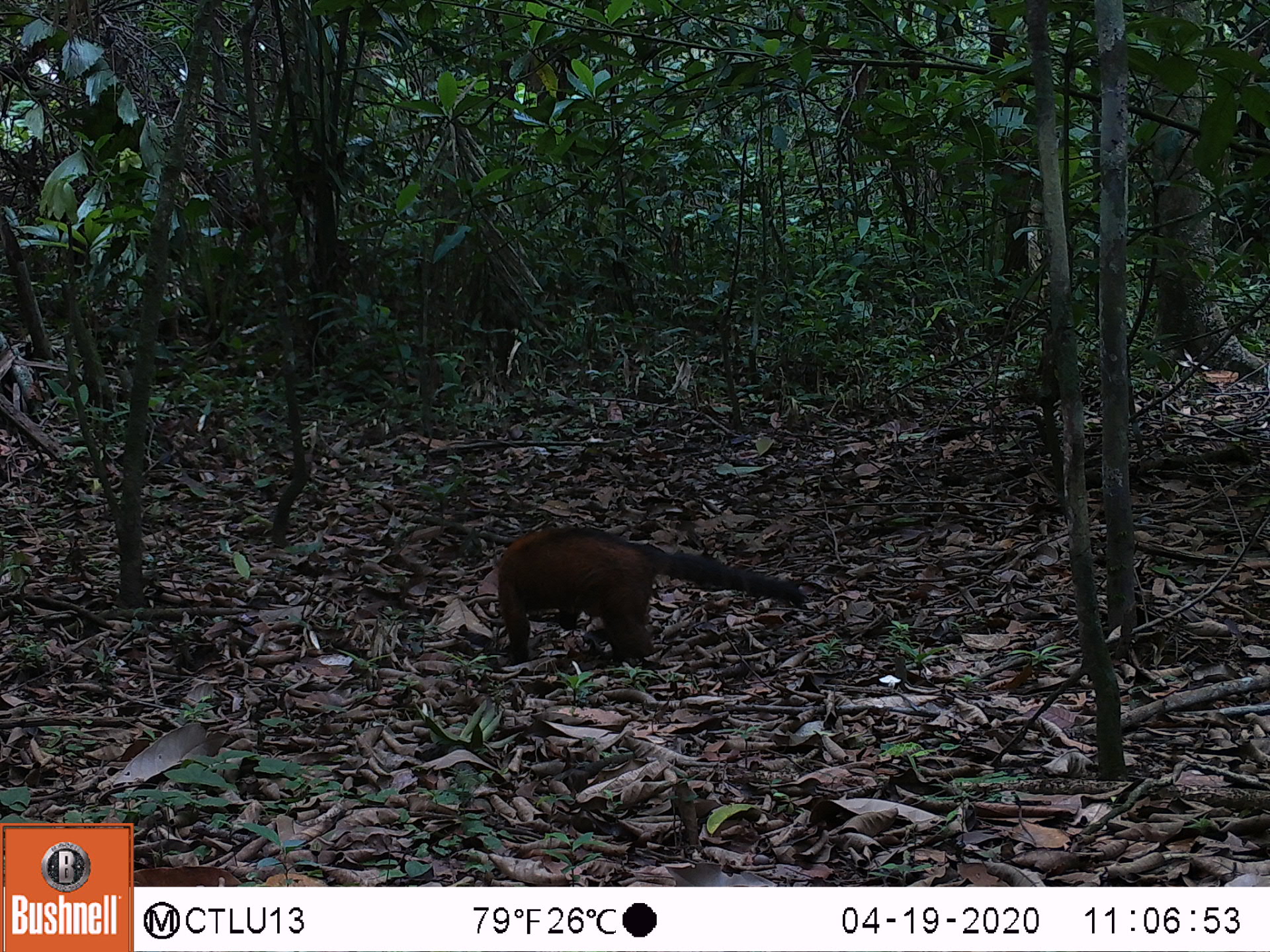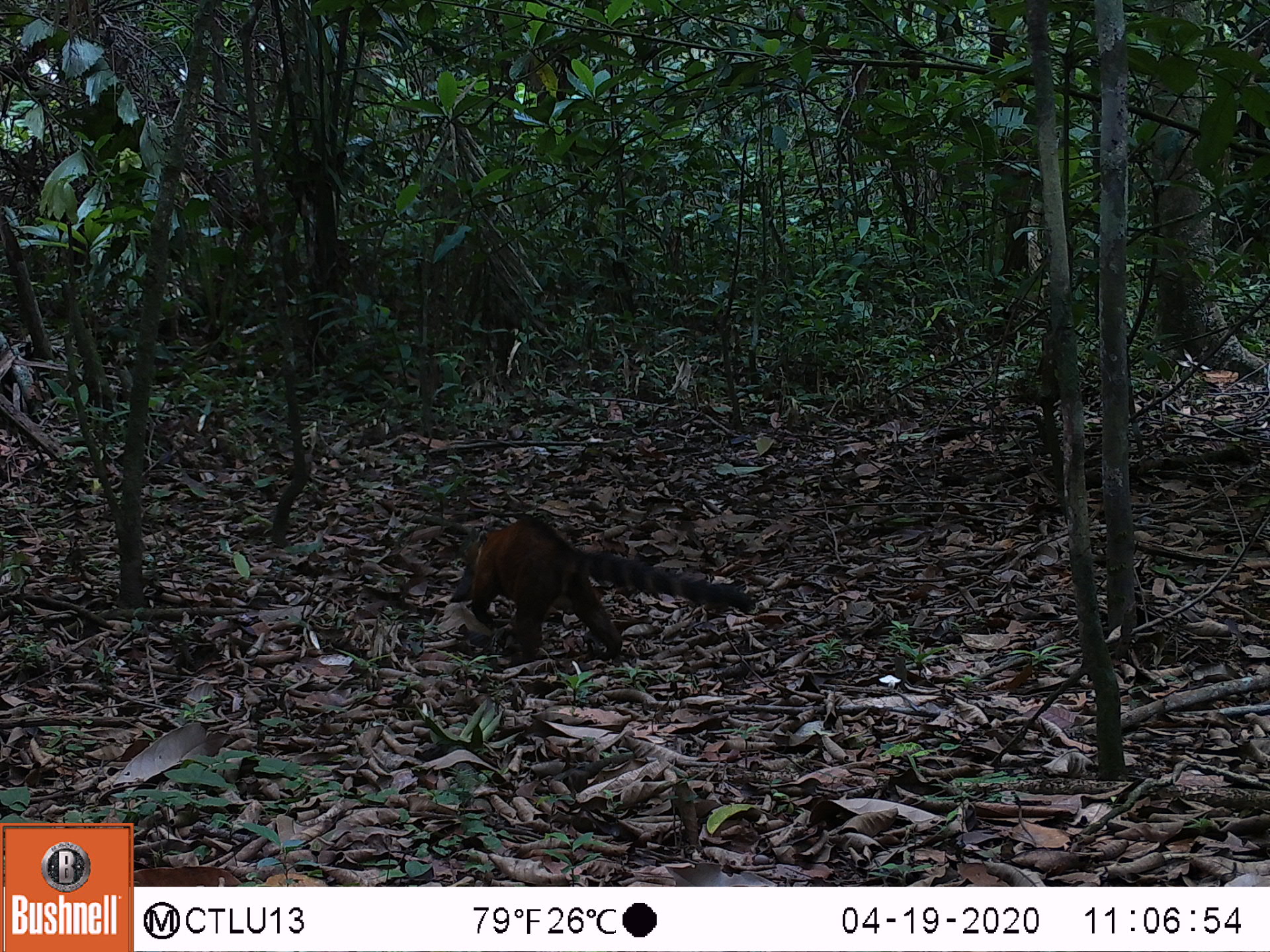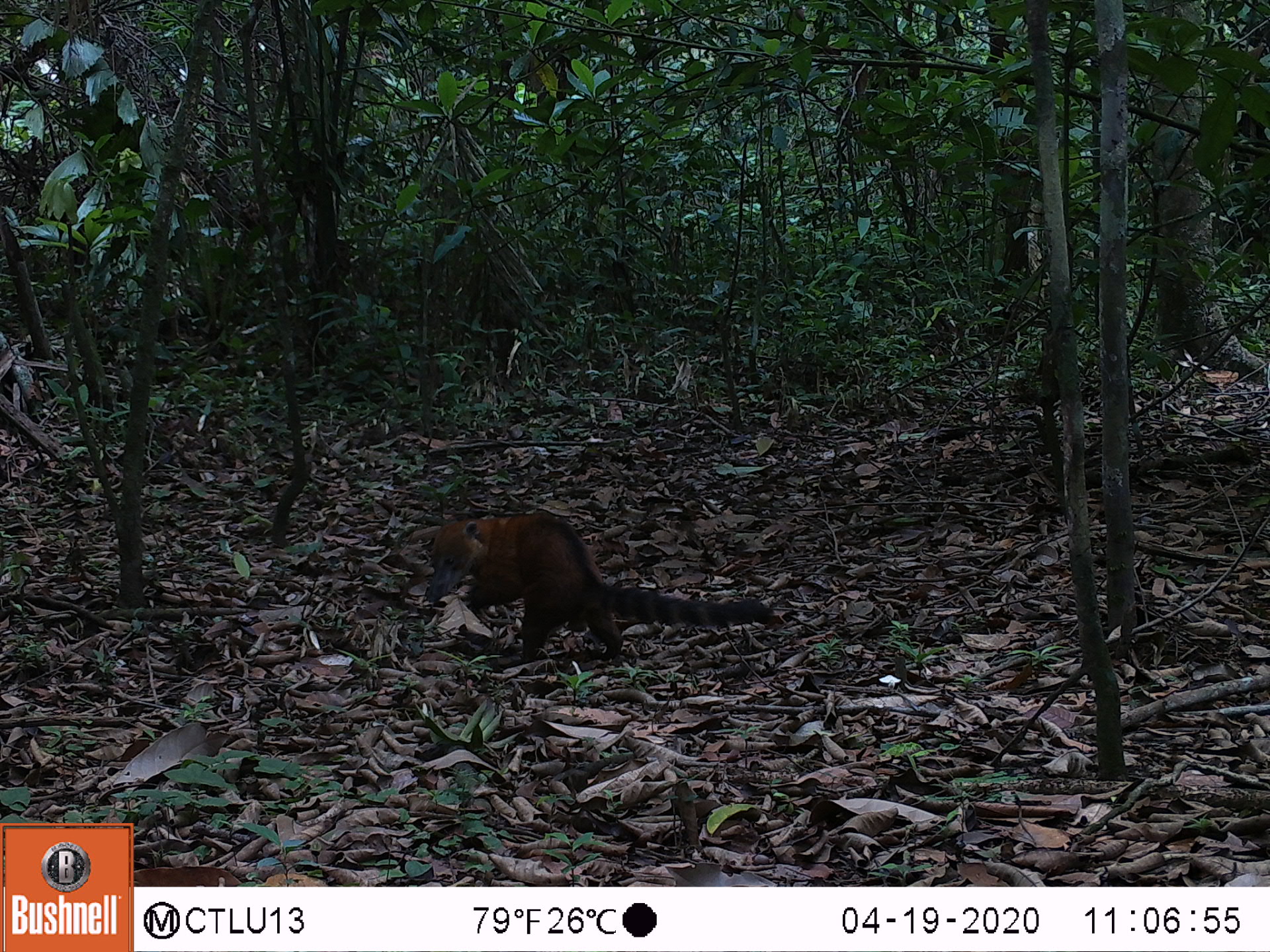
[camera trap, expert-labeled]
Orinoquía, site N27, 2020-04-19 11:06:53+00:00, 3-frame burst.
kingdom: Animalia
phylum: Chordata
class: Mammalia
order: Carnivora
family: Procyonidae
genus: Nasua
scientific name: Nasua nasua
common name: south american coati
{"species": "south american coati (Nasua nasua)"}